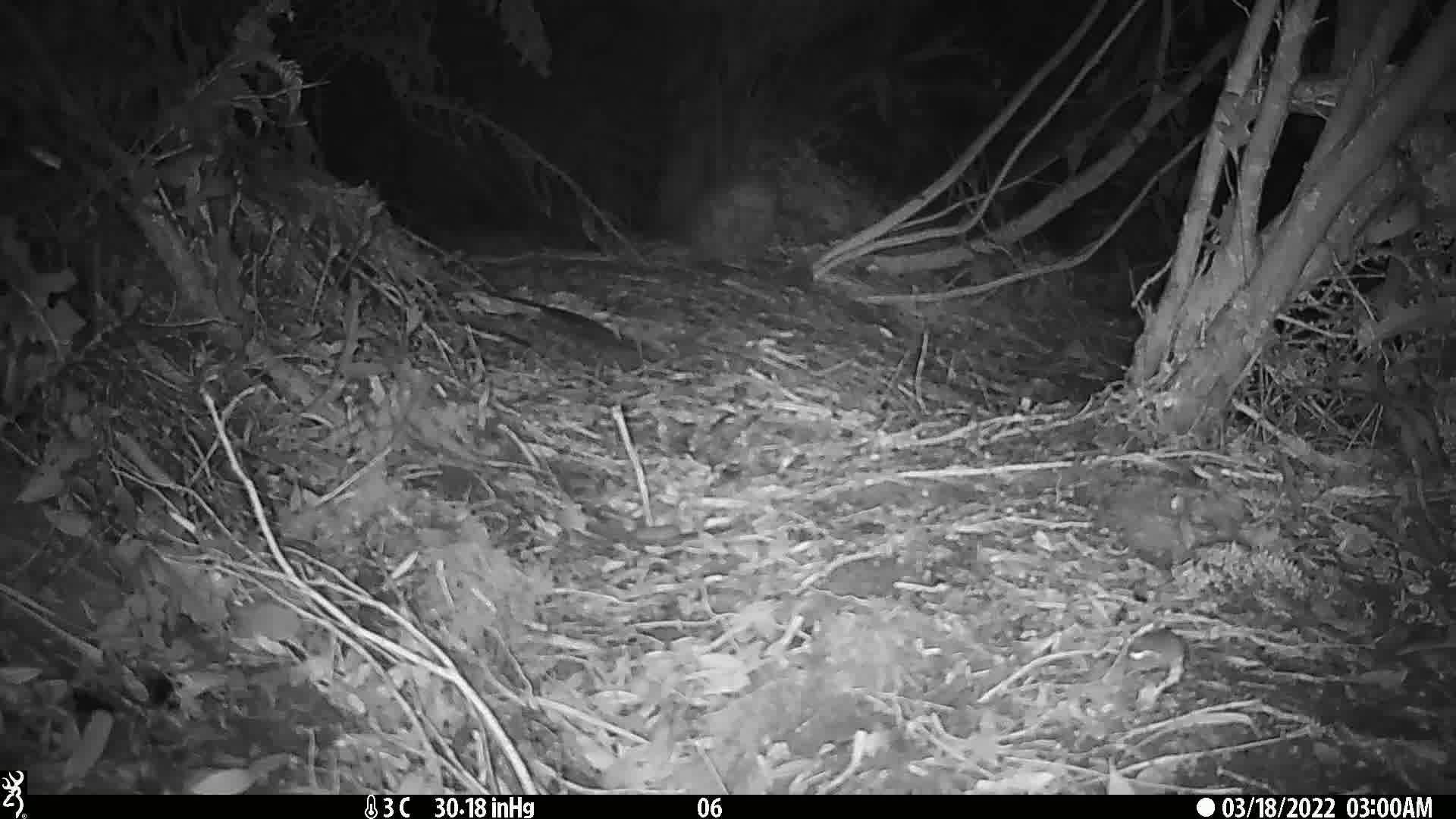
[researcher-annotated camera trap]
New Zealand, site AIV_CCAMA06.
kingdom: Animalia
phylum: Chordata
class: Mammalia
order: Rodentia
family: Muridae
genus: Mus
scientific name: Mus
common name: mouse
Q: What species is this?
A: Mouse (Mus).